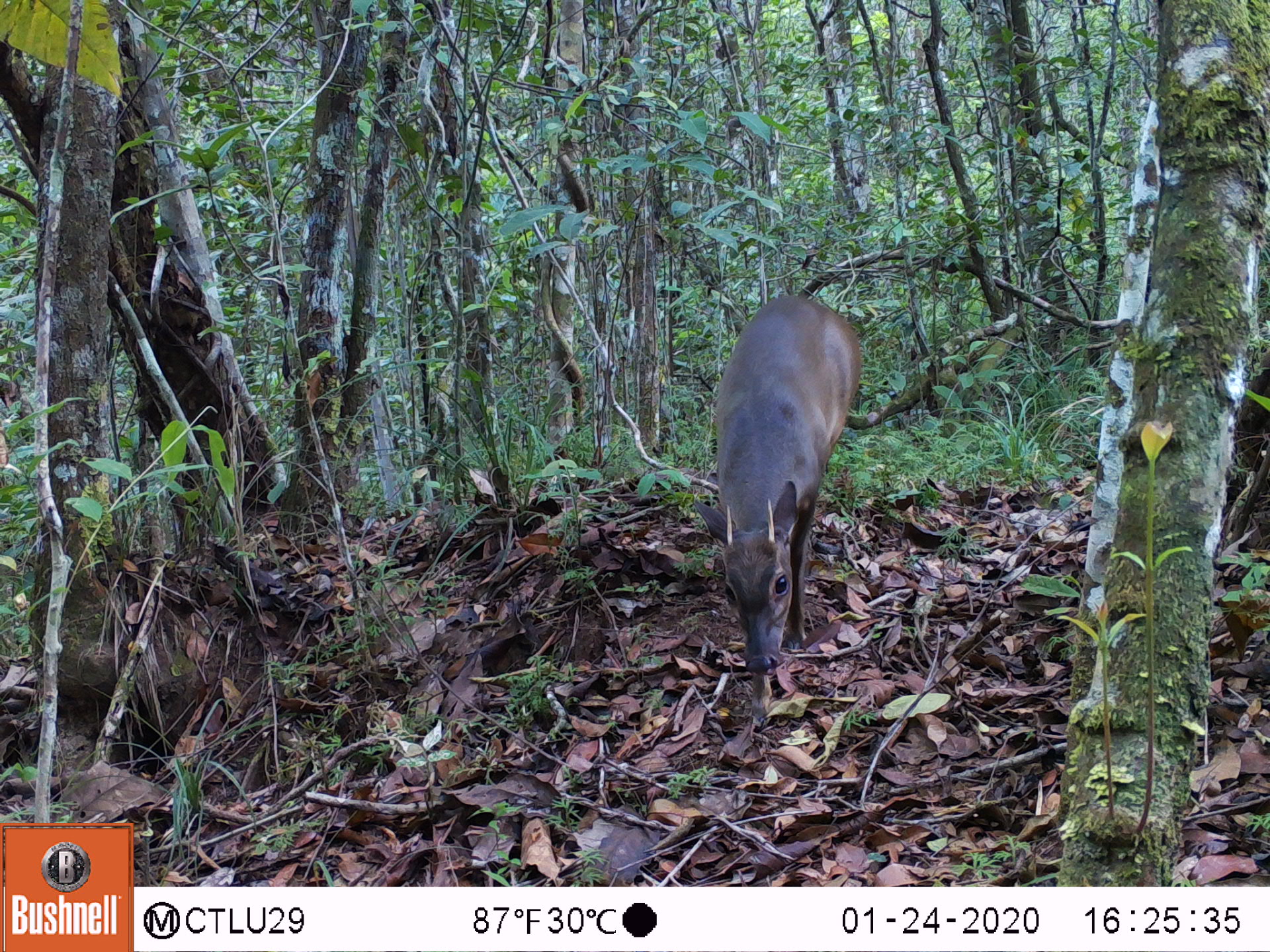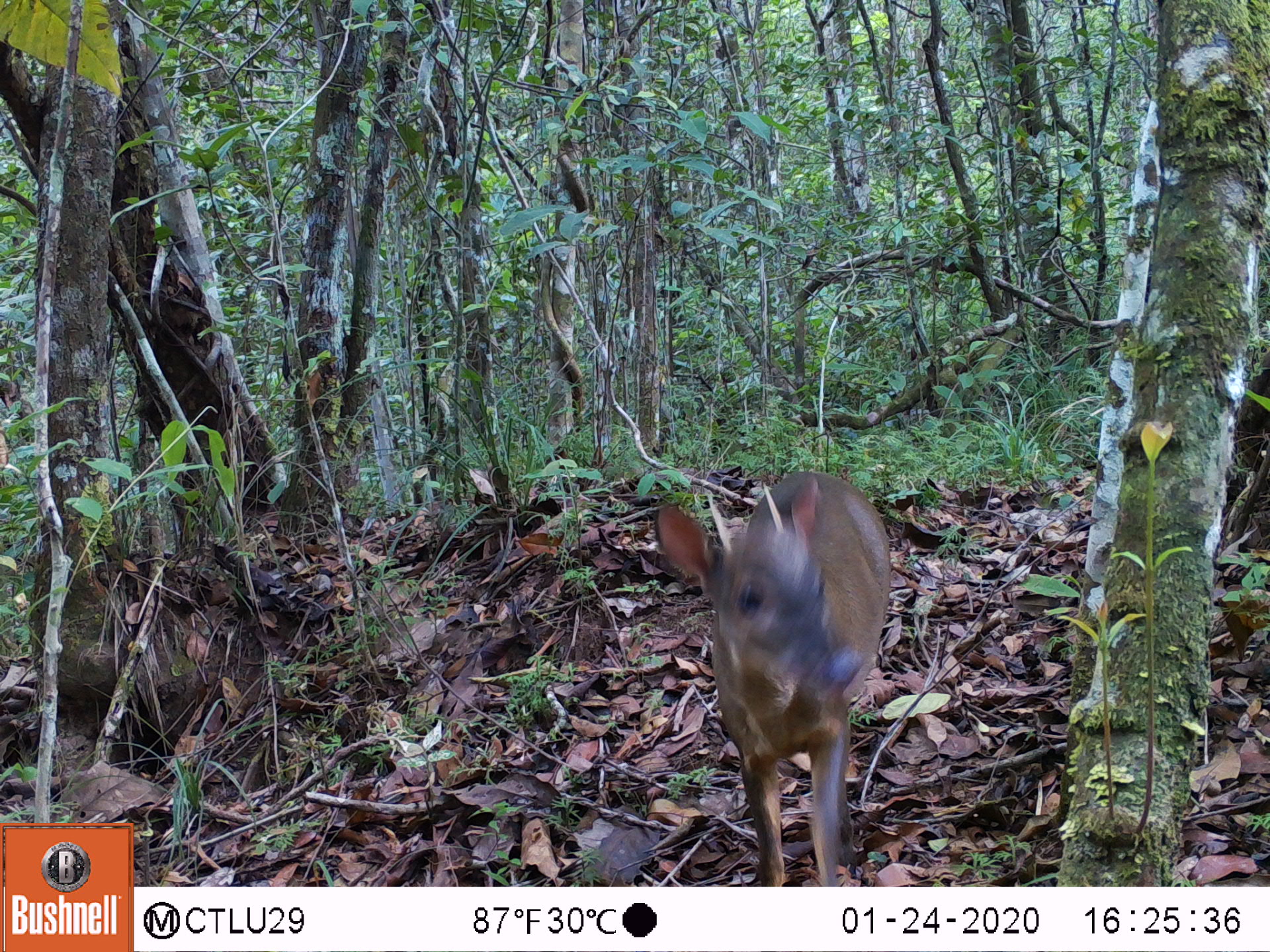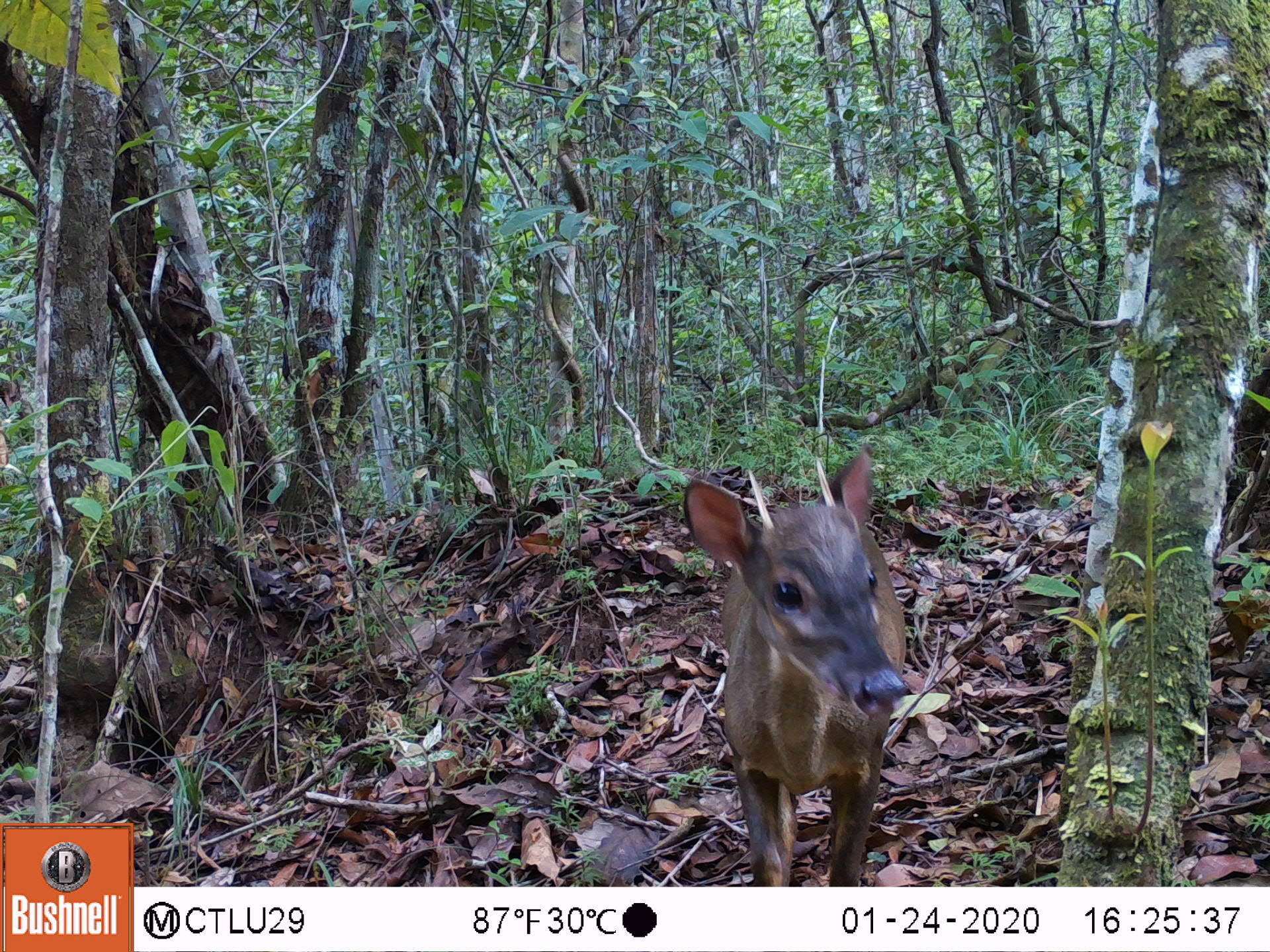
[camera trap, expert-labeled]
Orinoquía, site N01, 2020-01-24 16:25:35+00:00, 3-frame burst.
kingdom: Animalia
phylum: Chordata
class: Mammalia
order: Artiodactyla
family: Cervidae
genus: Mazama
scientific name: Mazama americana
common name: red brocket deer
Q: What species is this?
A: Red brocket deer (Mazama americana).